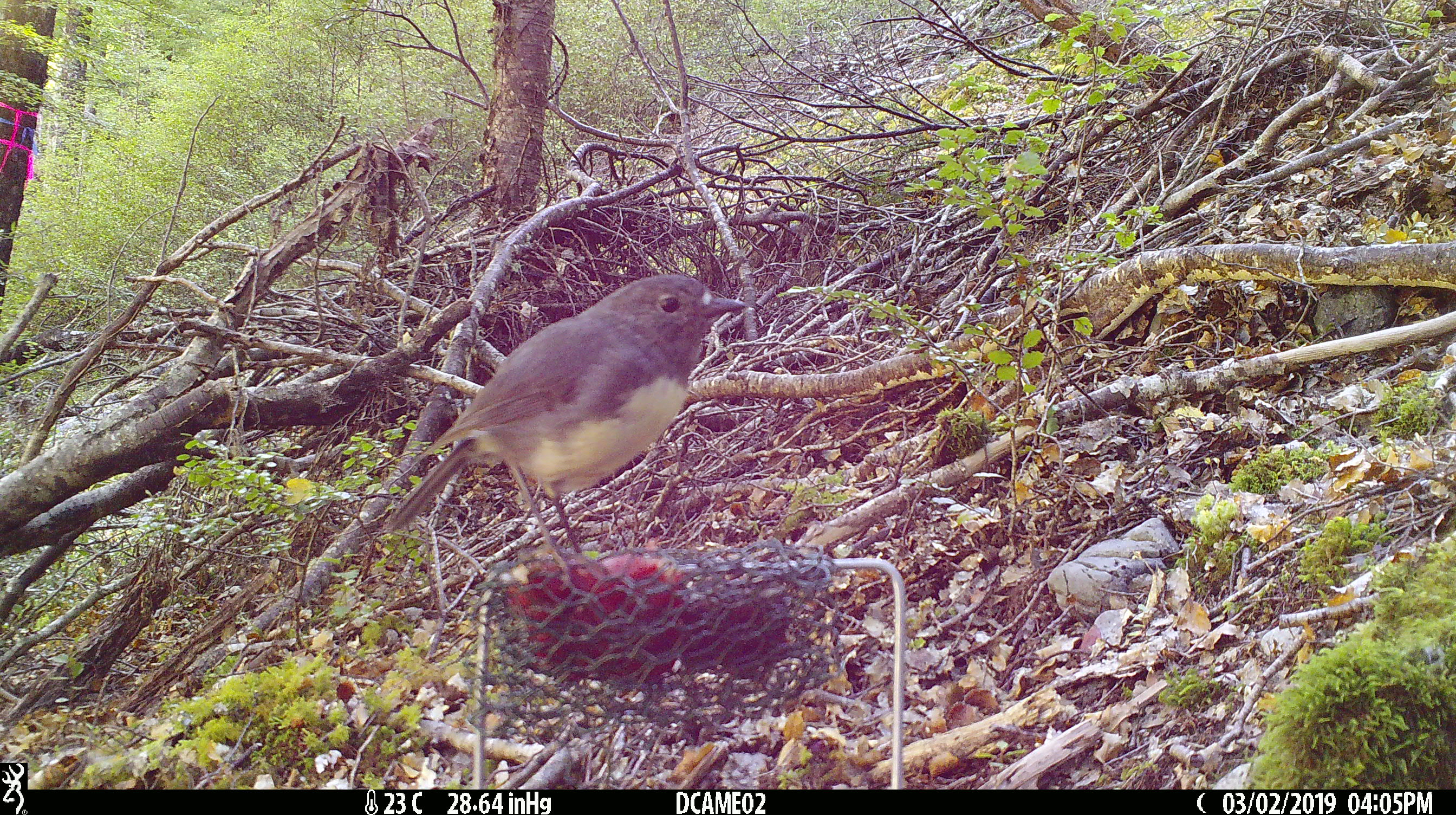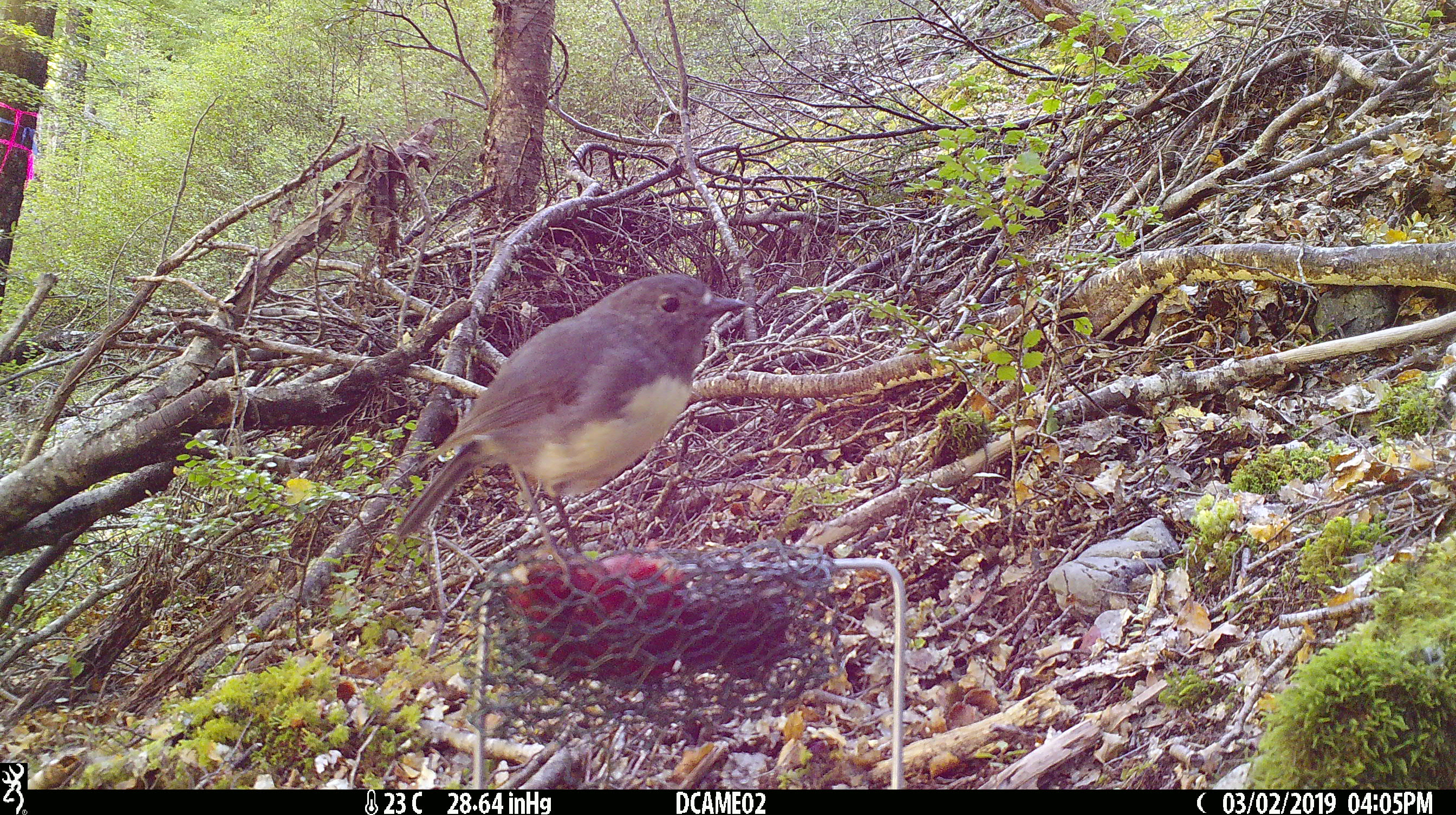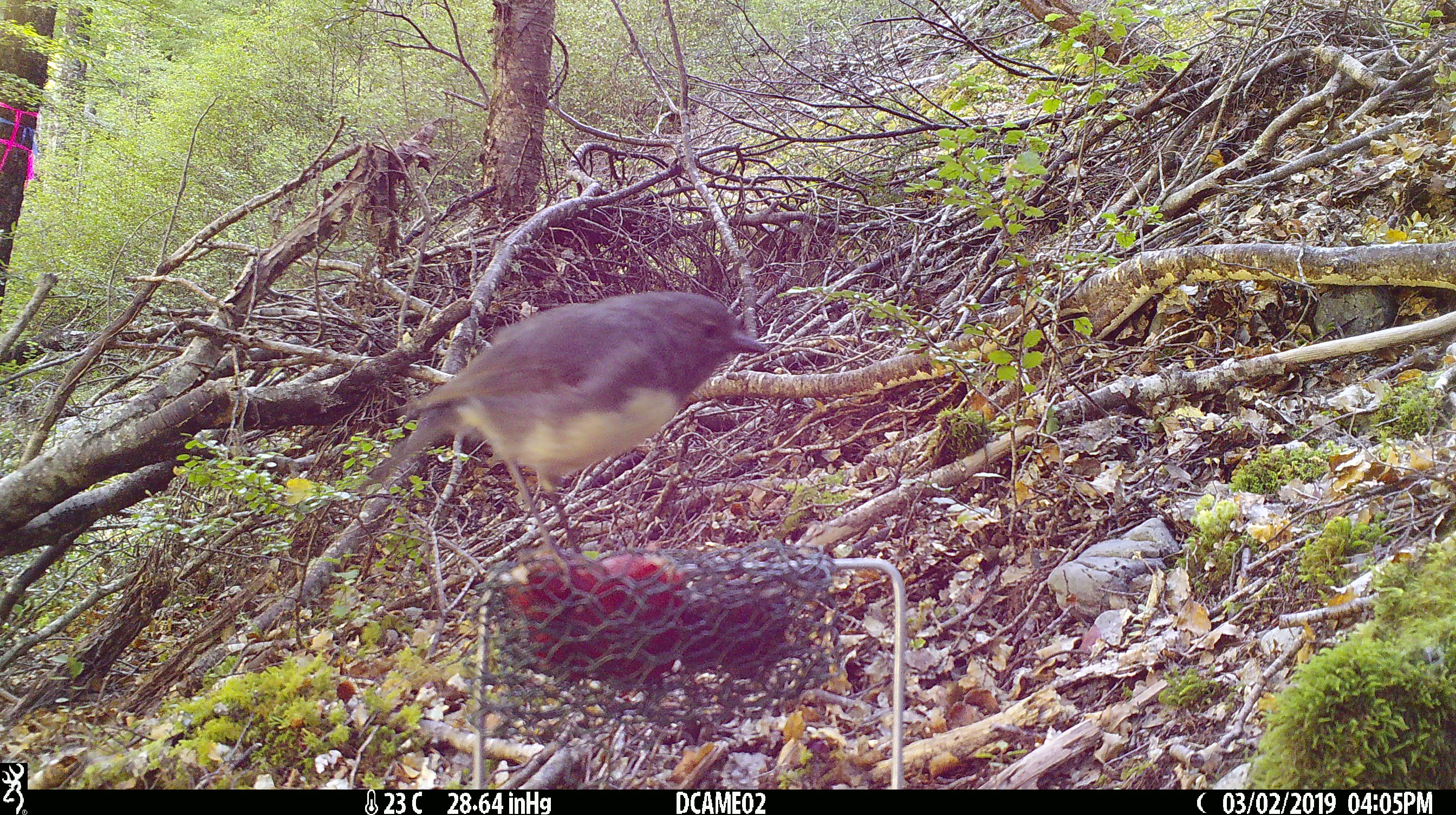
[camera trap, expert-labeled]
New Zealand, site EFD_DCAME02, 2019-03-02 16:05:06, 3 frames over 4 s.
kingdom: Animalia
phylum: Chordata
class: Aves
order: Passeriformes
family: Petroicidae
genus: Petroica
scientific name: Petroica australis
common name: new zealand robin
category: robin